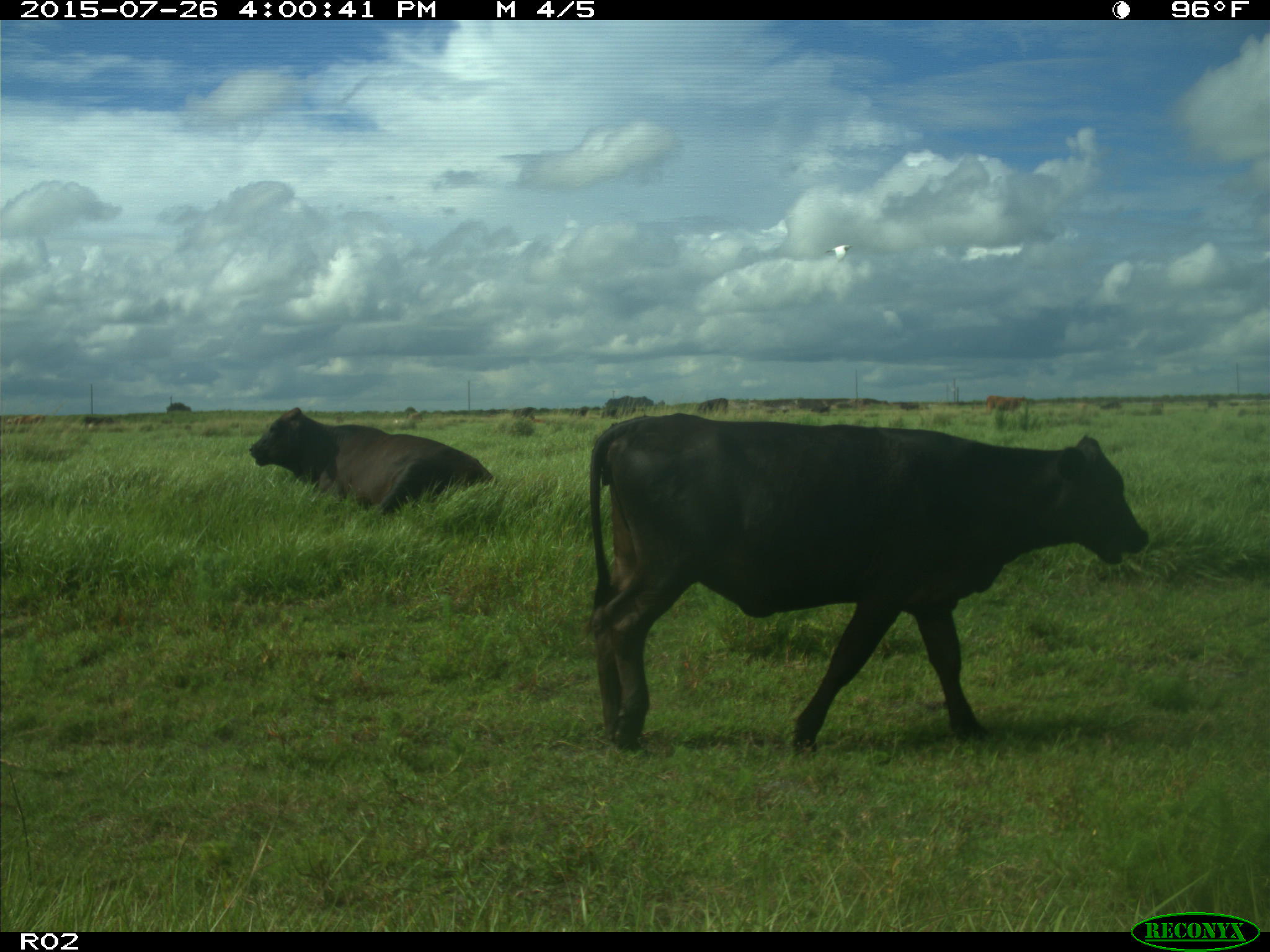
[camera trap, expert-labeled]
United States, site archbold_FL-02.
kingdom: Animalia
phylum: Chordata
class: Mammalia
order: Artiodactyla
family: Bovidae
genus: Bos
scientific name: Bos taurus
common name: domestic cow